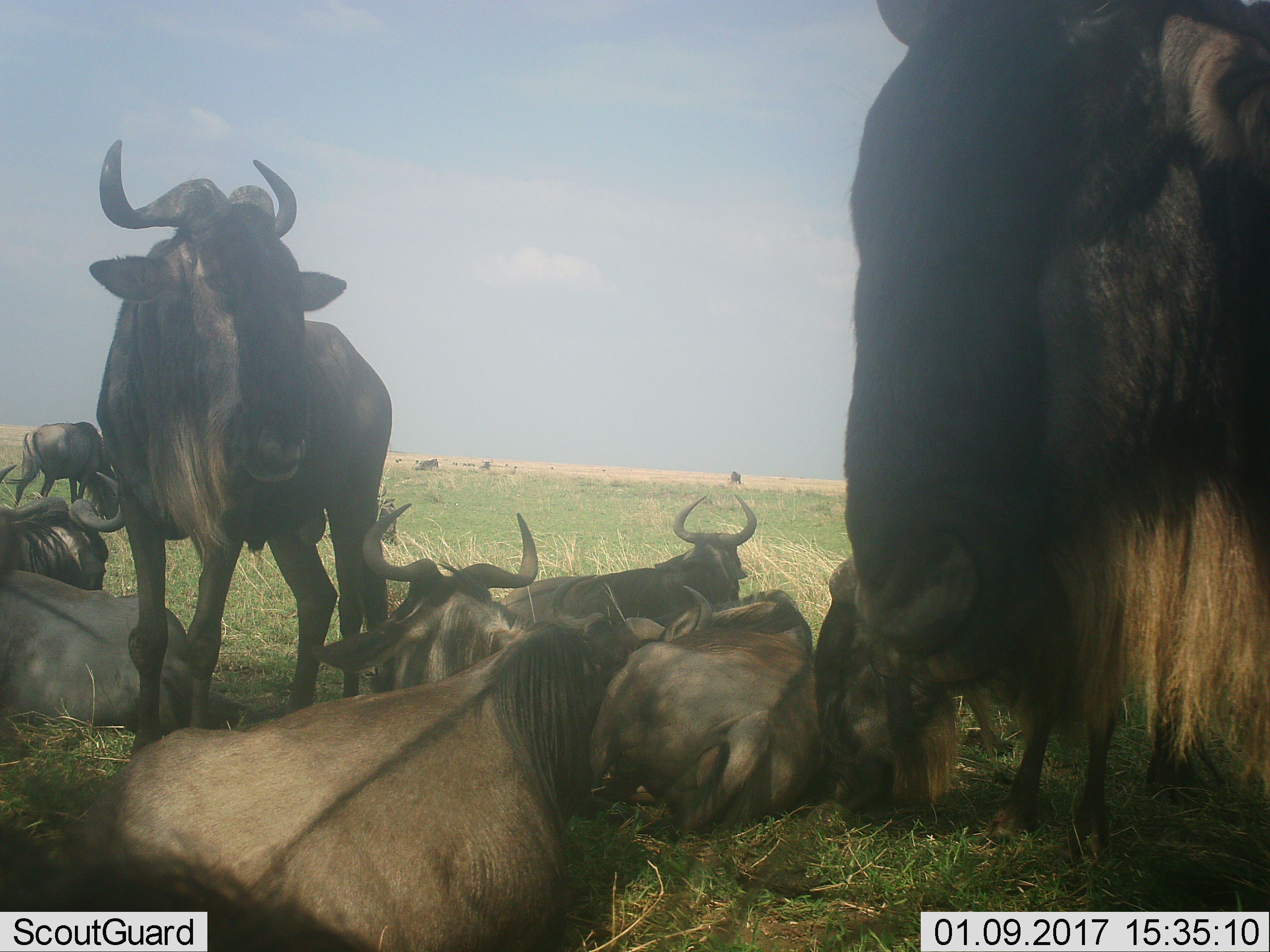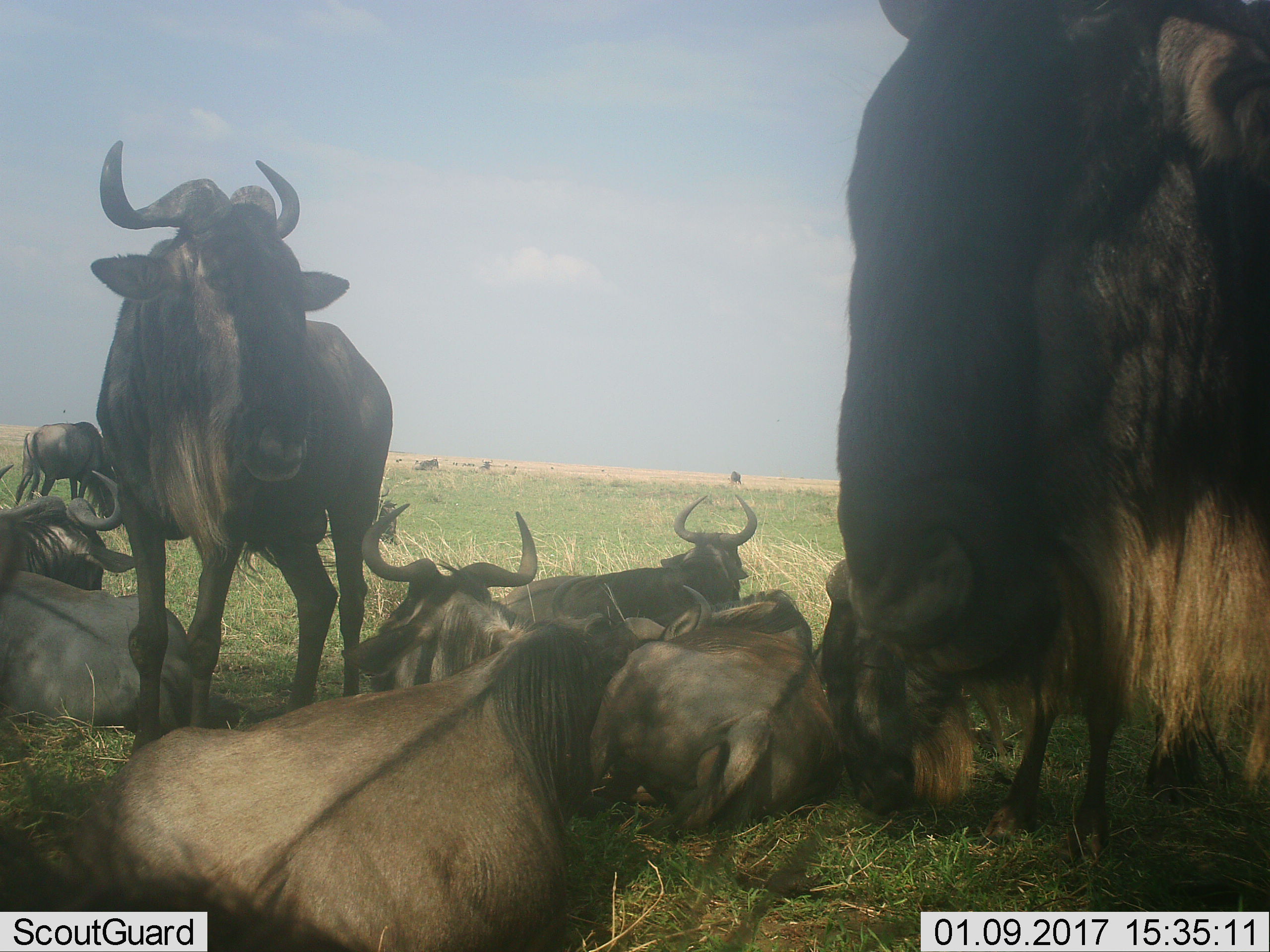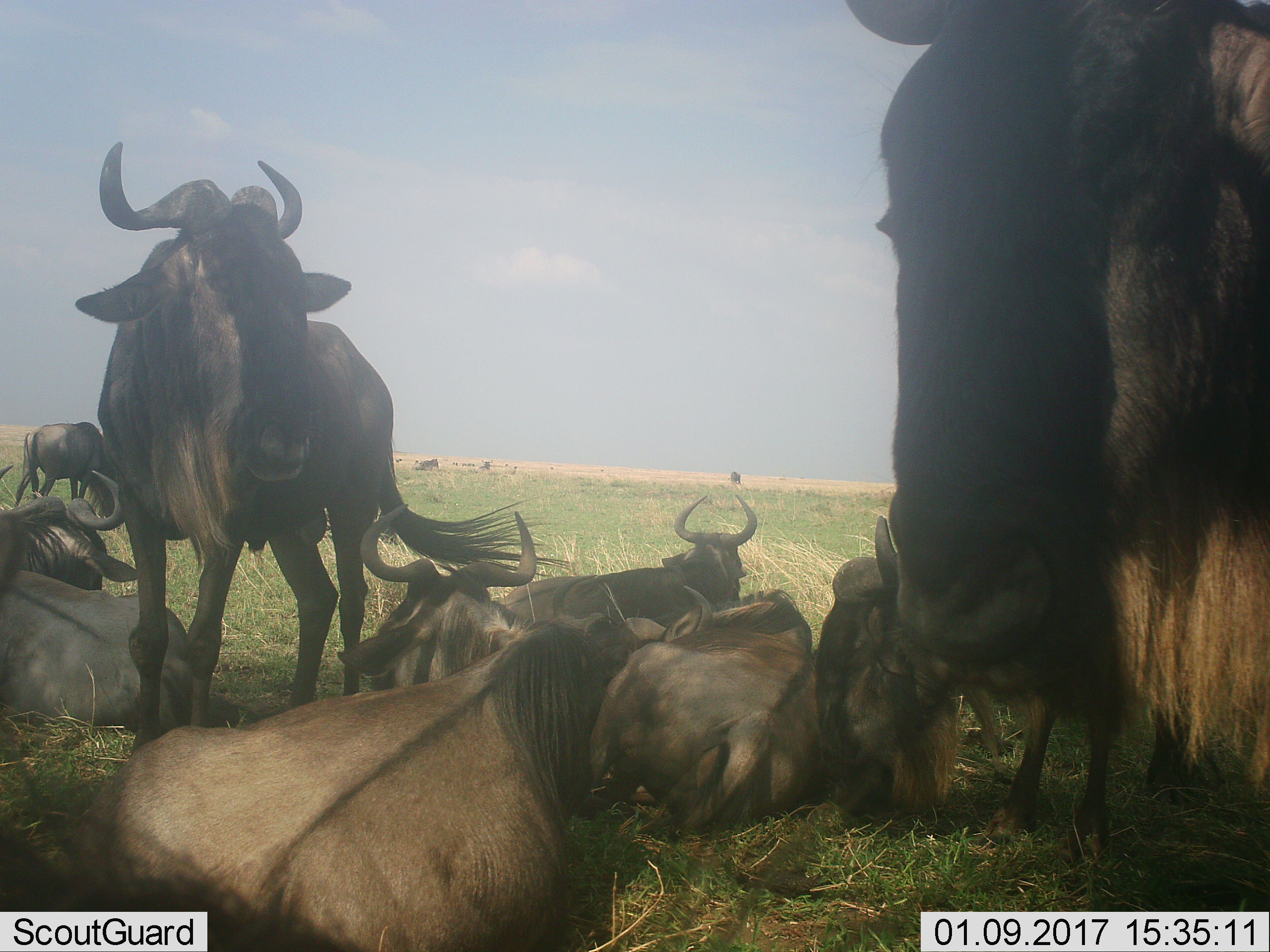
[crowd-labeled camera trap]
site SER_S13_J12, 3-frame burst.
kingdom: Animalia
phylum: Chordata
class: Mammalia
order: Artiodactyla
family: Bovidae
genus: Connochaetes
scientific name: Connochaetes taurinus taurinus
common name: blue wildebeest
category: wildebeestblue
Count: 10.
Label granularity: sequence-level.